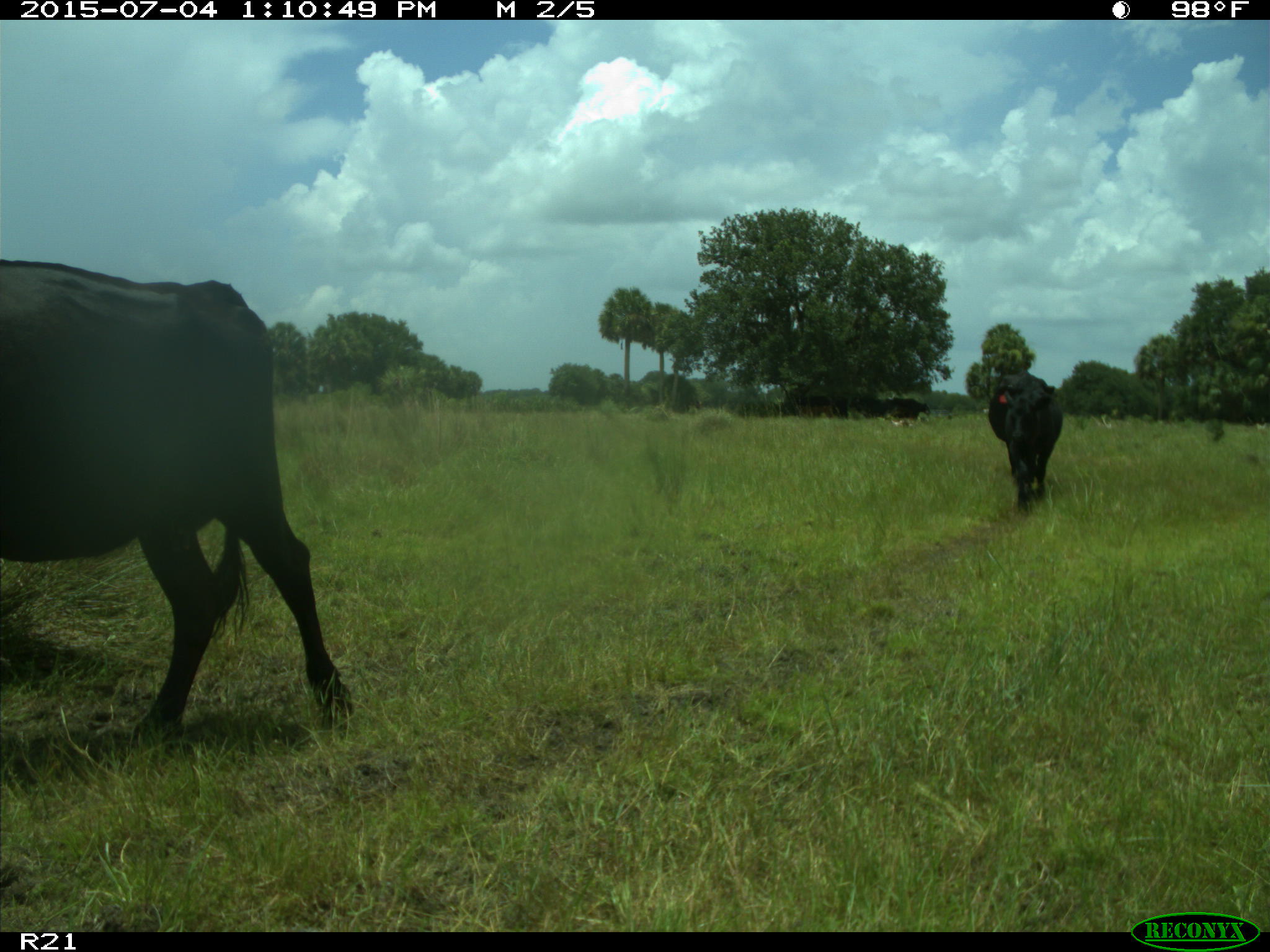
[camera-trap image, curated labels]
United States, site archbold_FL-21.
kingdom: Animalia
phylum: Chordata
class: Mammalia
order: Artiodactyla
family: Bovidae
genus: Bos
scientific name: Bos taurus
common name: domestic cow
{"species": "Bos taurus (domestic cow)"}